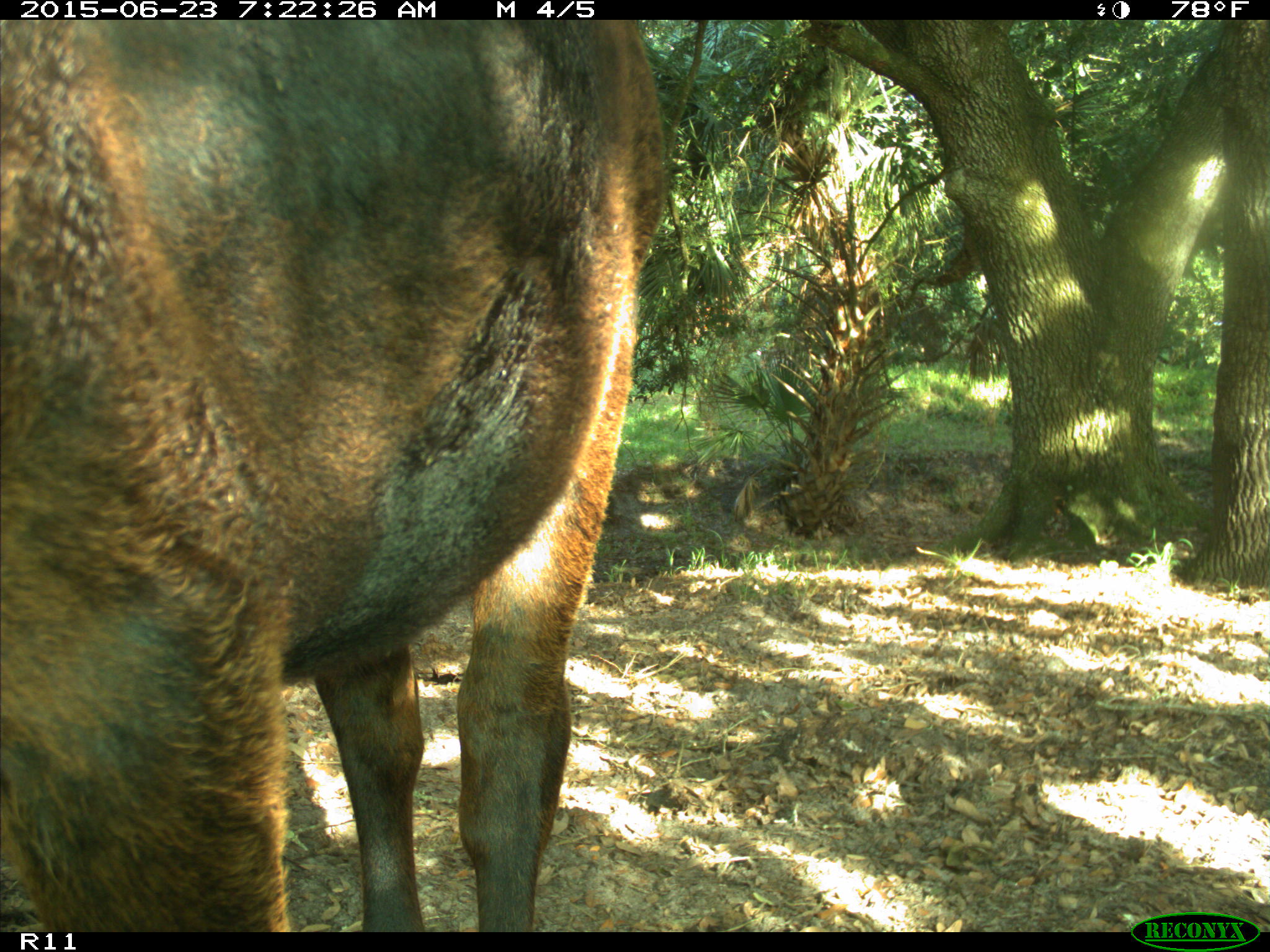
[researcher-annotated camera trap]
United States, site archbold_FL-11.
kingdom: Animalia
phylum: Chordata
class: Mammalia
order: Artiodactyla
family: Bovidae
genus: Bos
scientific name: Bos taurus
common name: domestic cow